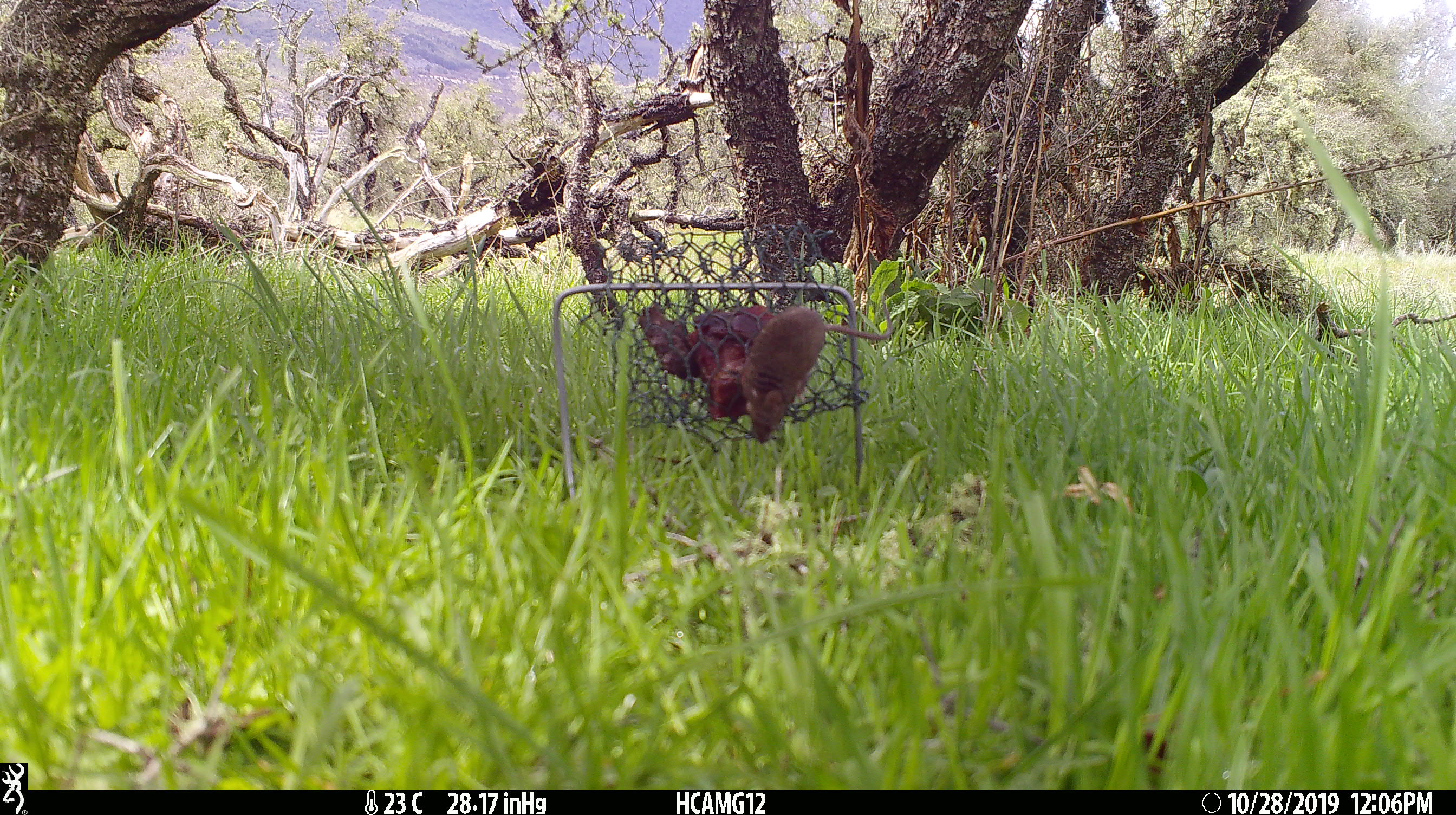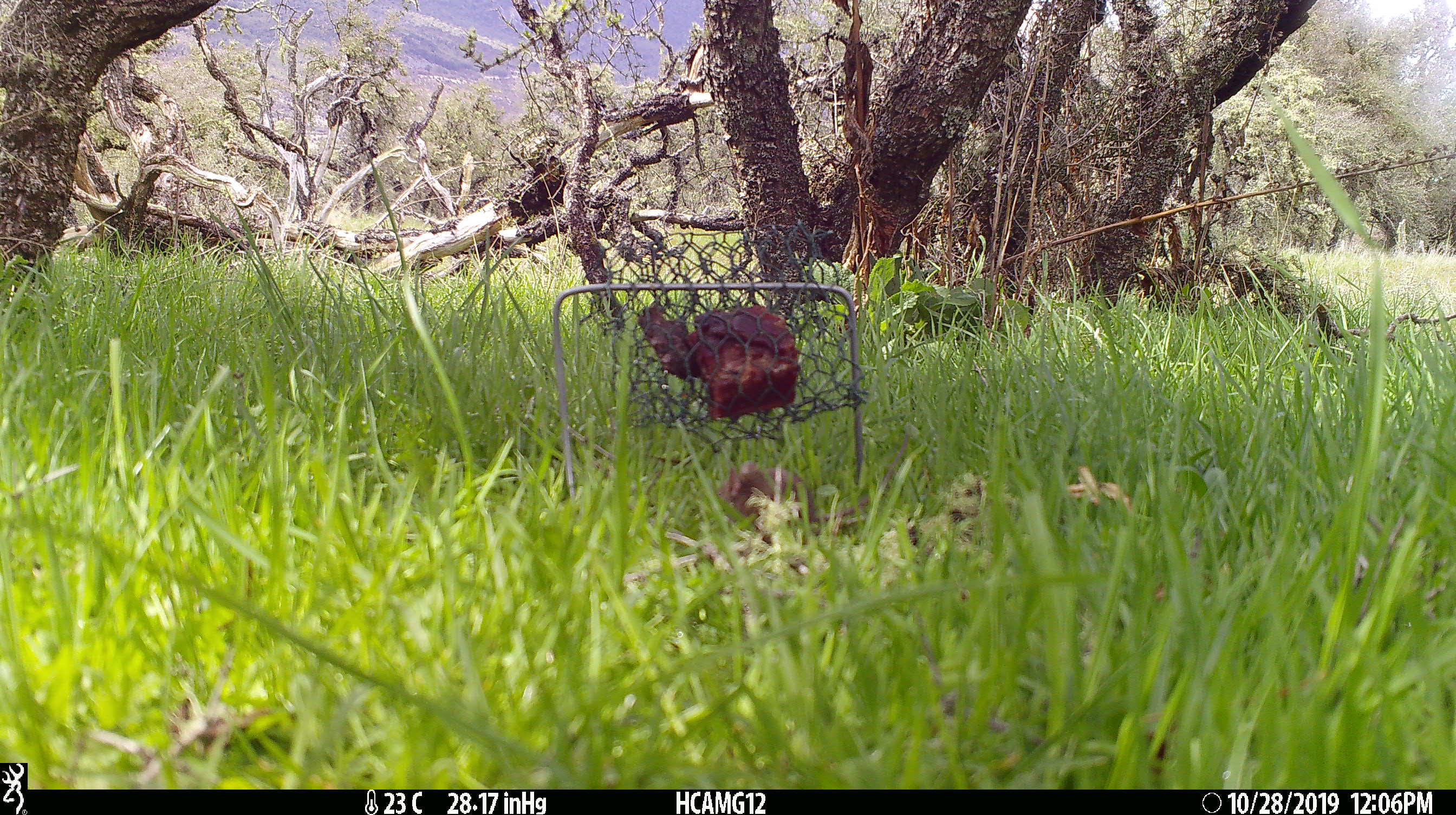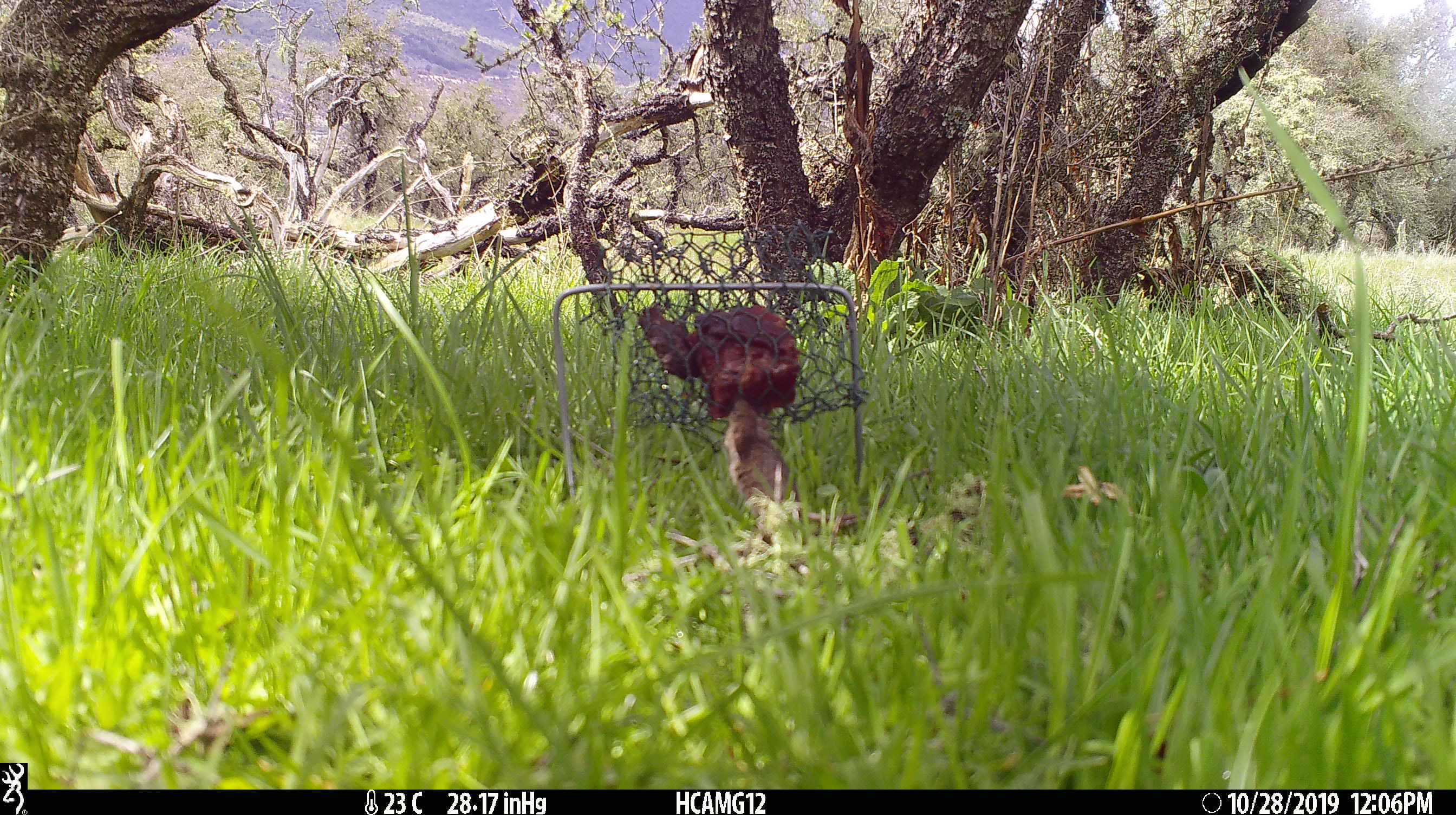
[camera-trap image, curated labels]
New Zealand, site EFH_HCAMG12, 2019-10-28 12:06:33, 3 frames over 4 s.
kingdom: Animalia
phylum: Chordata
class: Mammalia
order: Rodentia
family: Muridae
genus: Mus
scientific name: Mus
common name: mouse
Mouse (Mus).